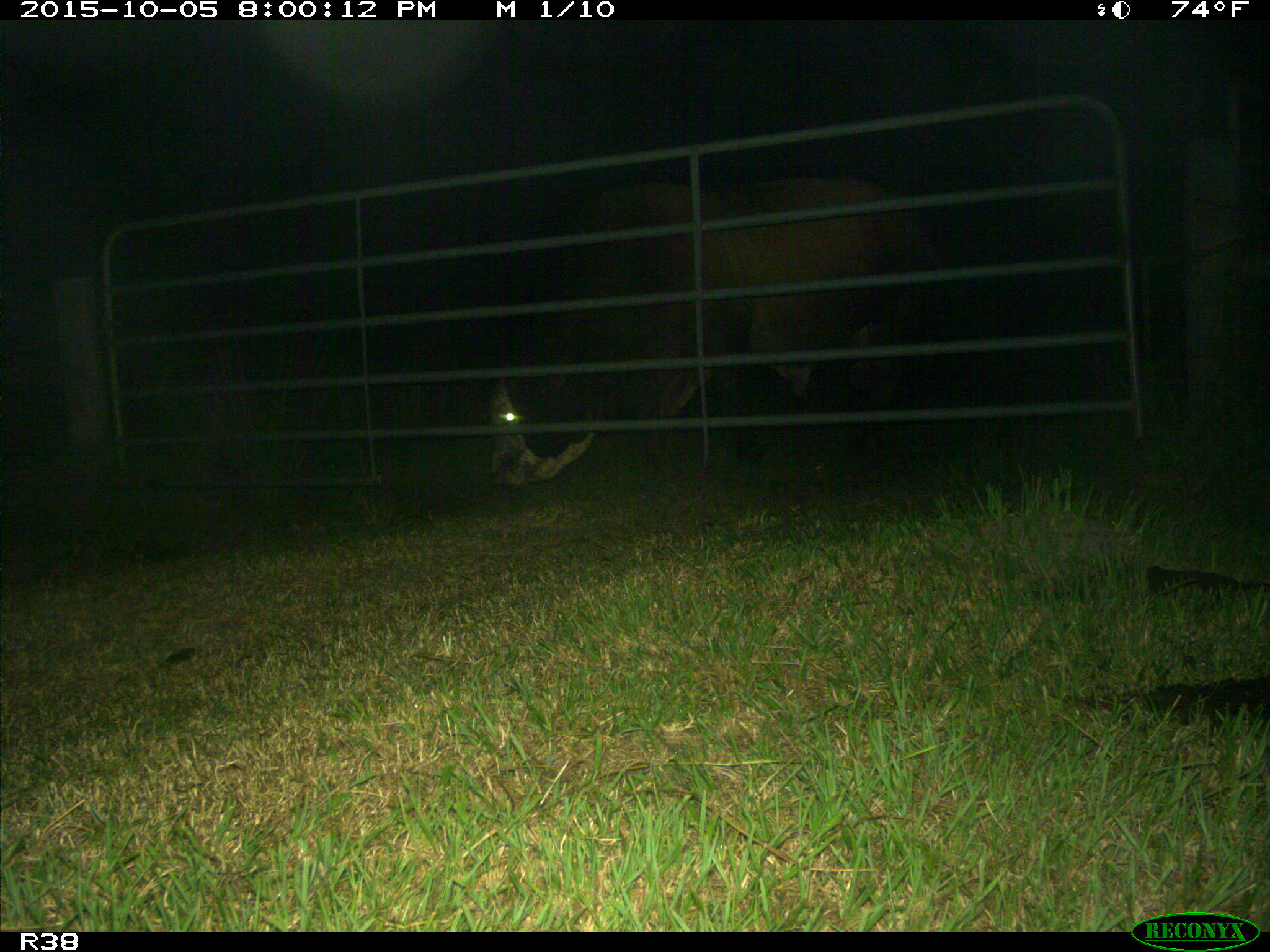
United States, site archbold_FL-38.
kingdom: Animalia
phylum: Chordata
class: Mammalia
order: Artiodactyla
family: Bovidae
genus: Bos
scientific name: Bos taurus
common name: domestic cow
Bos taurus (domestic cow).